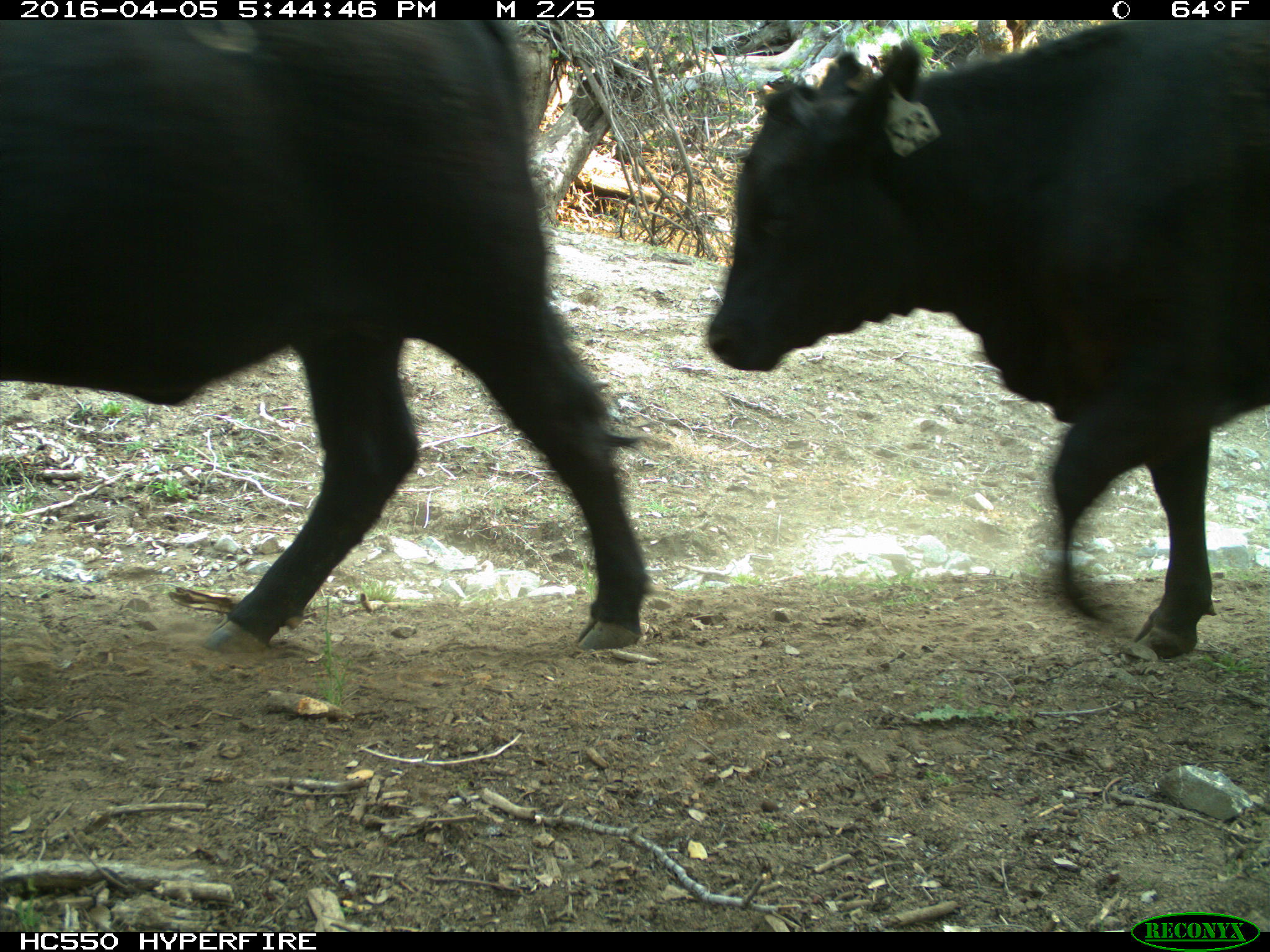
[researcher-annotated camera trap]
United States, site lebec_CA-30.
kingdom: Animalia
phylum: Chordata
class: Mammalia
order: Artiodactyla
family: Bovidae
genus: Bos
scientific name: Bos taurus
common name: domestic cow